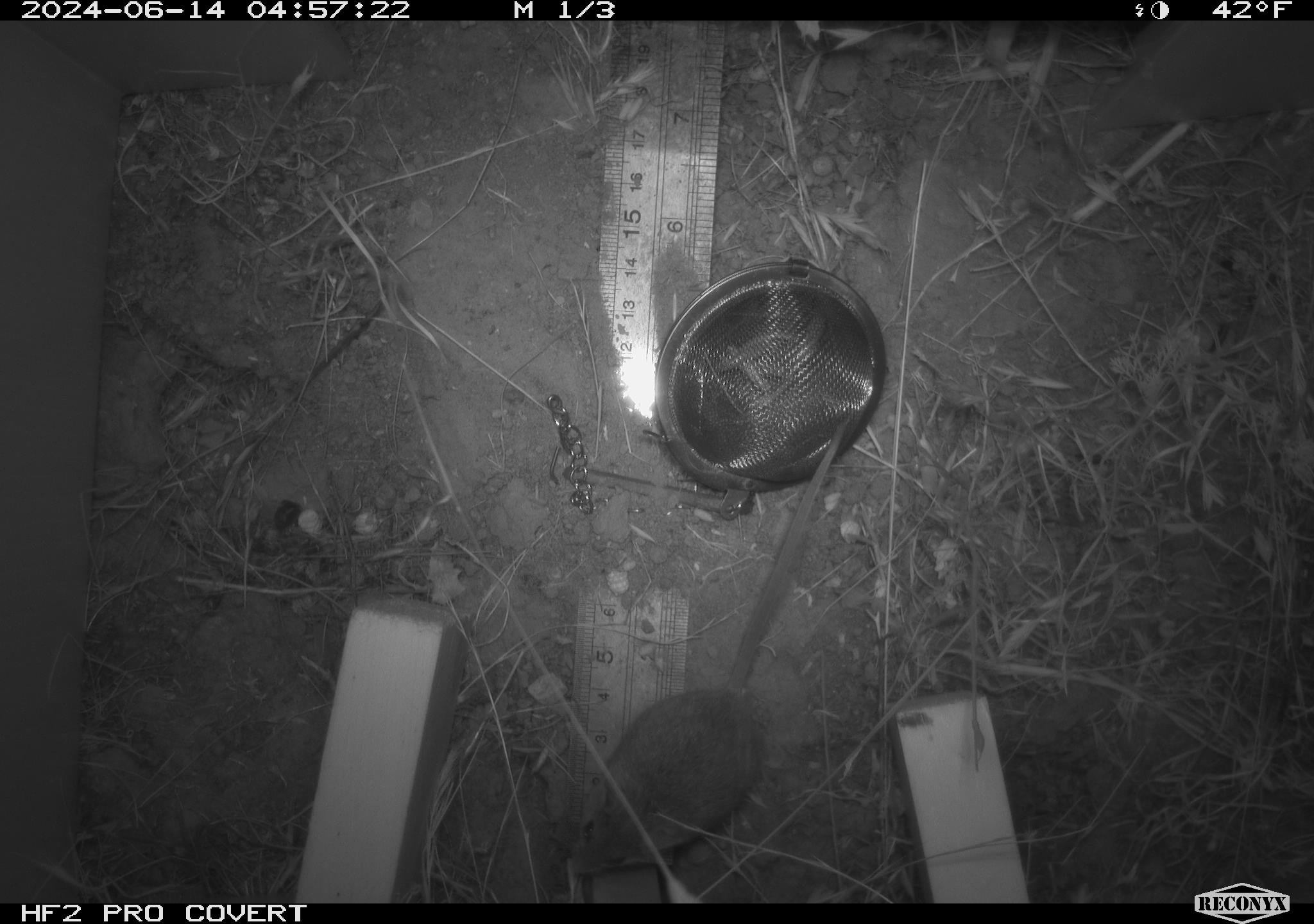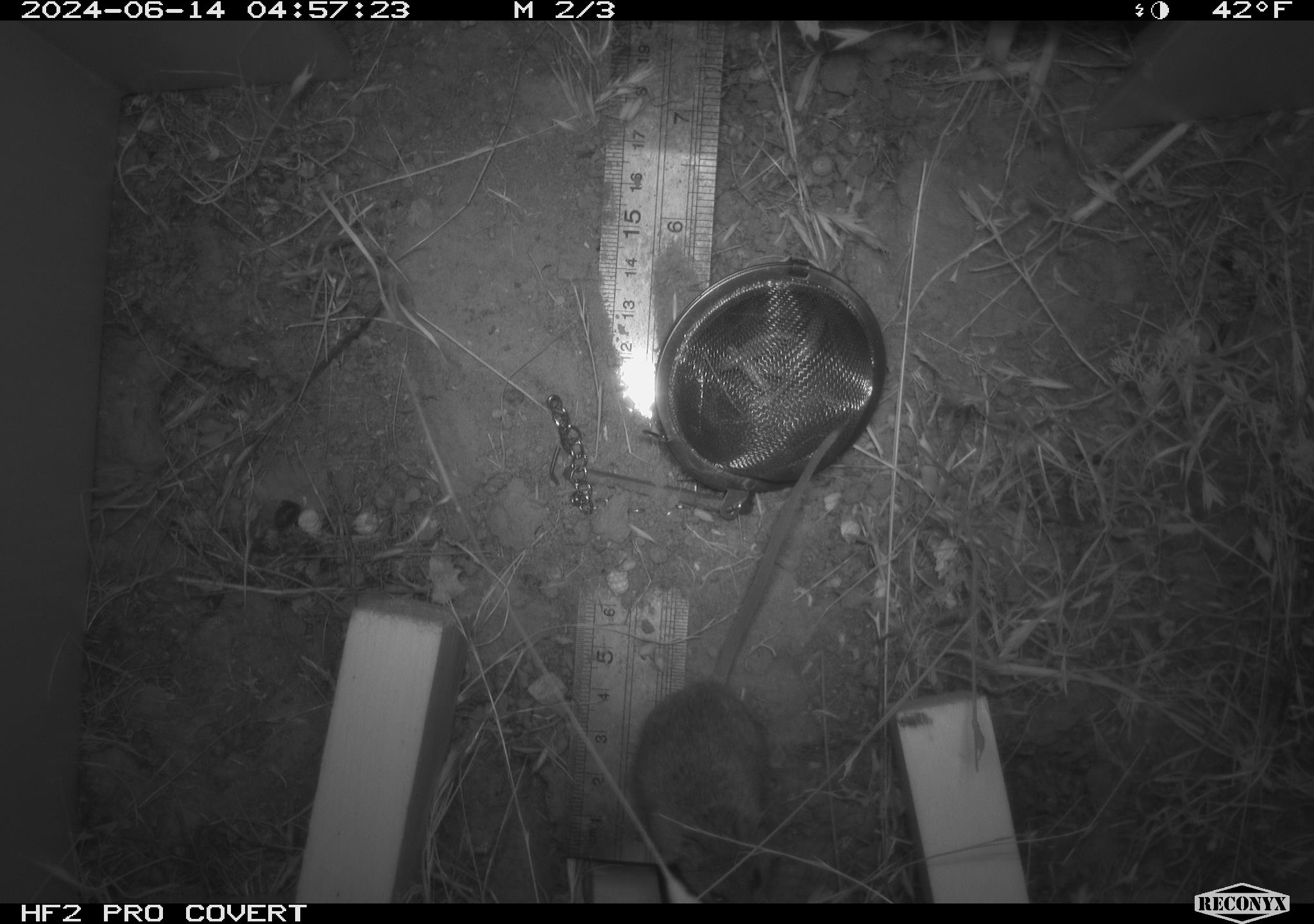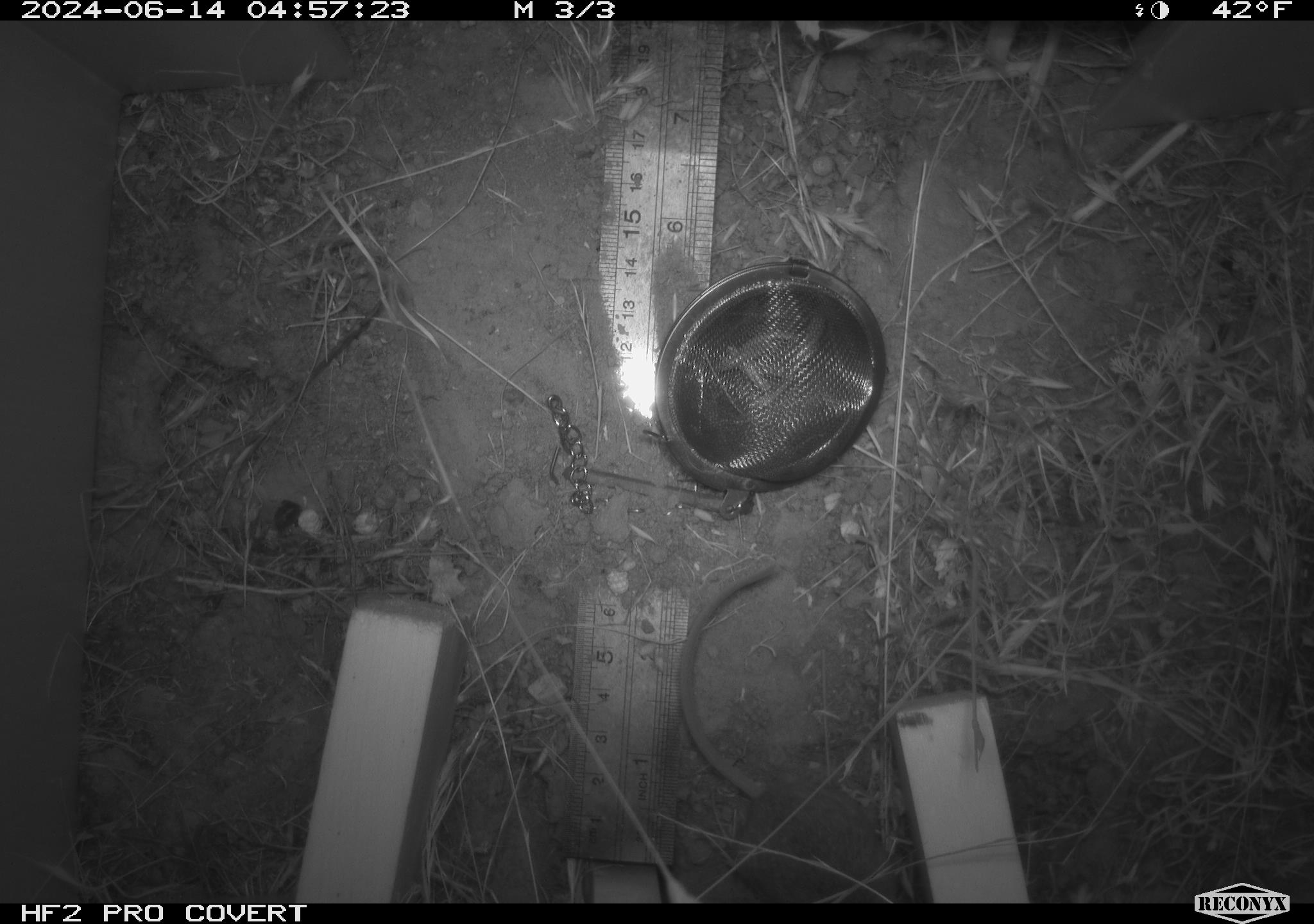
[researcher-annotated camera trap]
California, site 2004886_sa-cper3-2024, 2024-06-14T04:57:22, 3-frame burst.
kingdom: Animalia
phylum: Chordata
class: Mammalia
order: Rodentia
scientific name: Rodentia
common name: rodent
Rodent (Rodentia).